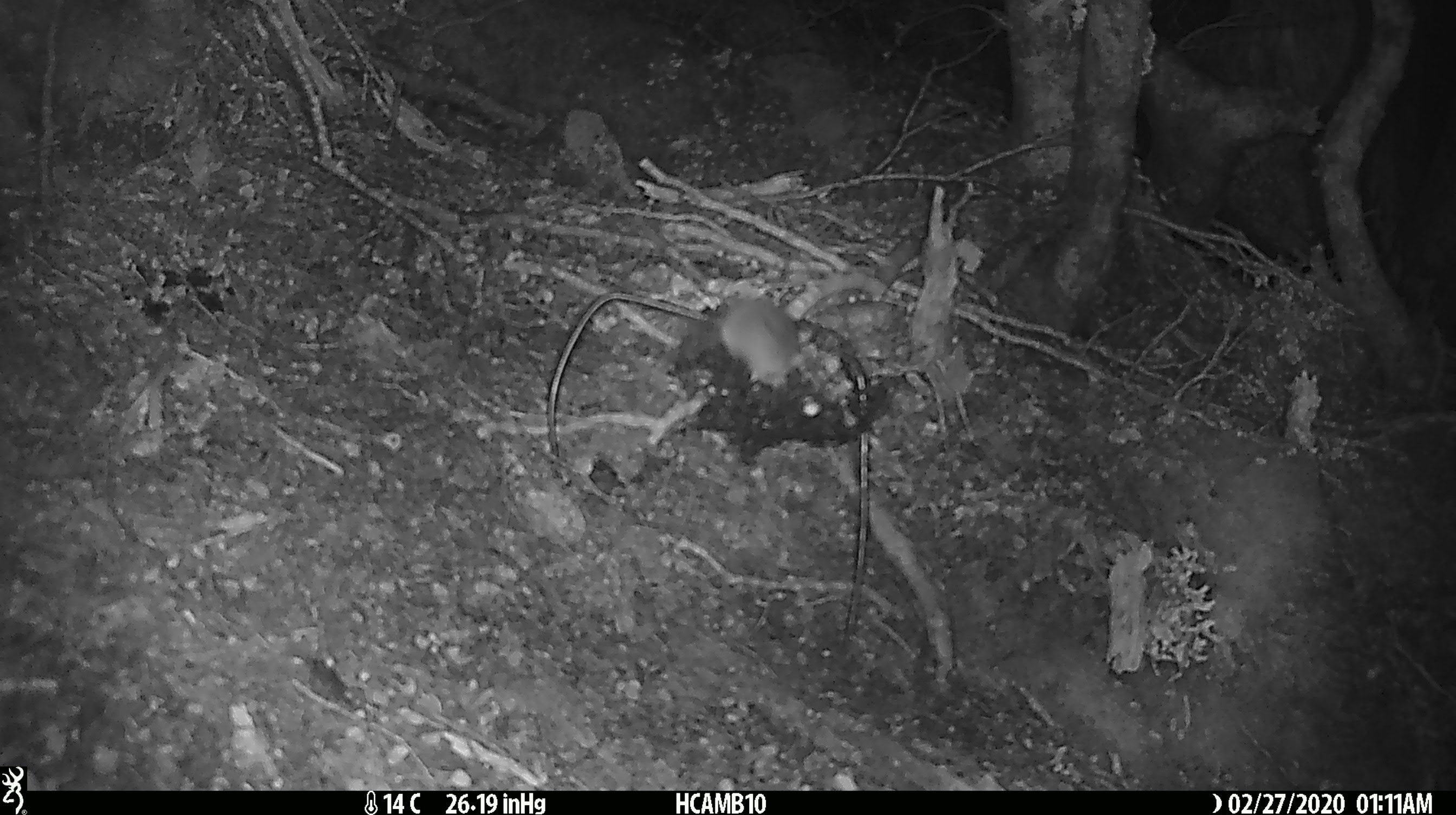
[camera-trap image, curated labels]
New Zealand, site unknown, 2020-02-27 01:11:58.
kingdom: Animalia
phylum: Chordata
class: Mammalia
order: Rodentia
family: Muridae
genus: Mus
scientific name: Mus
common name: mouse